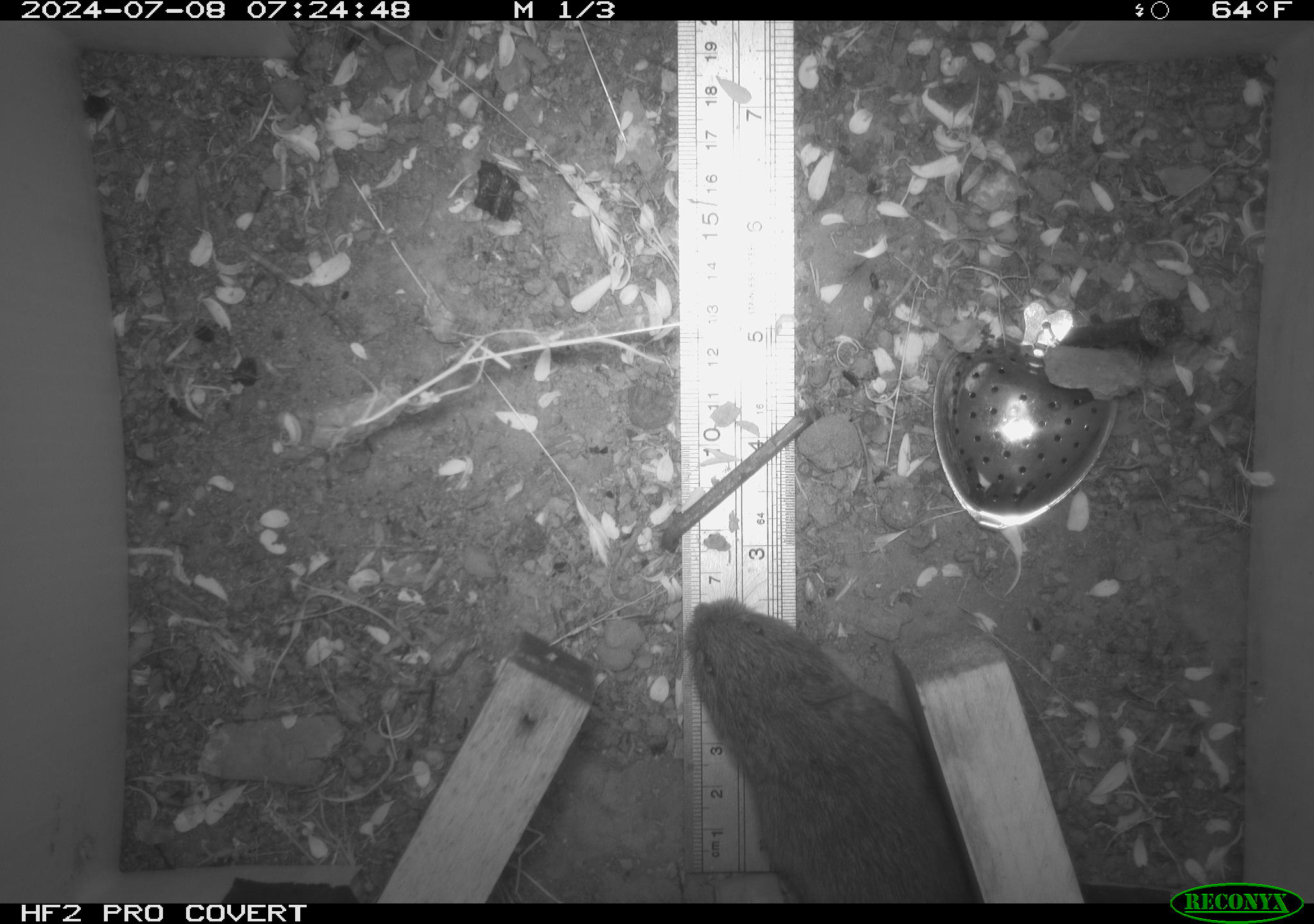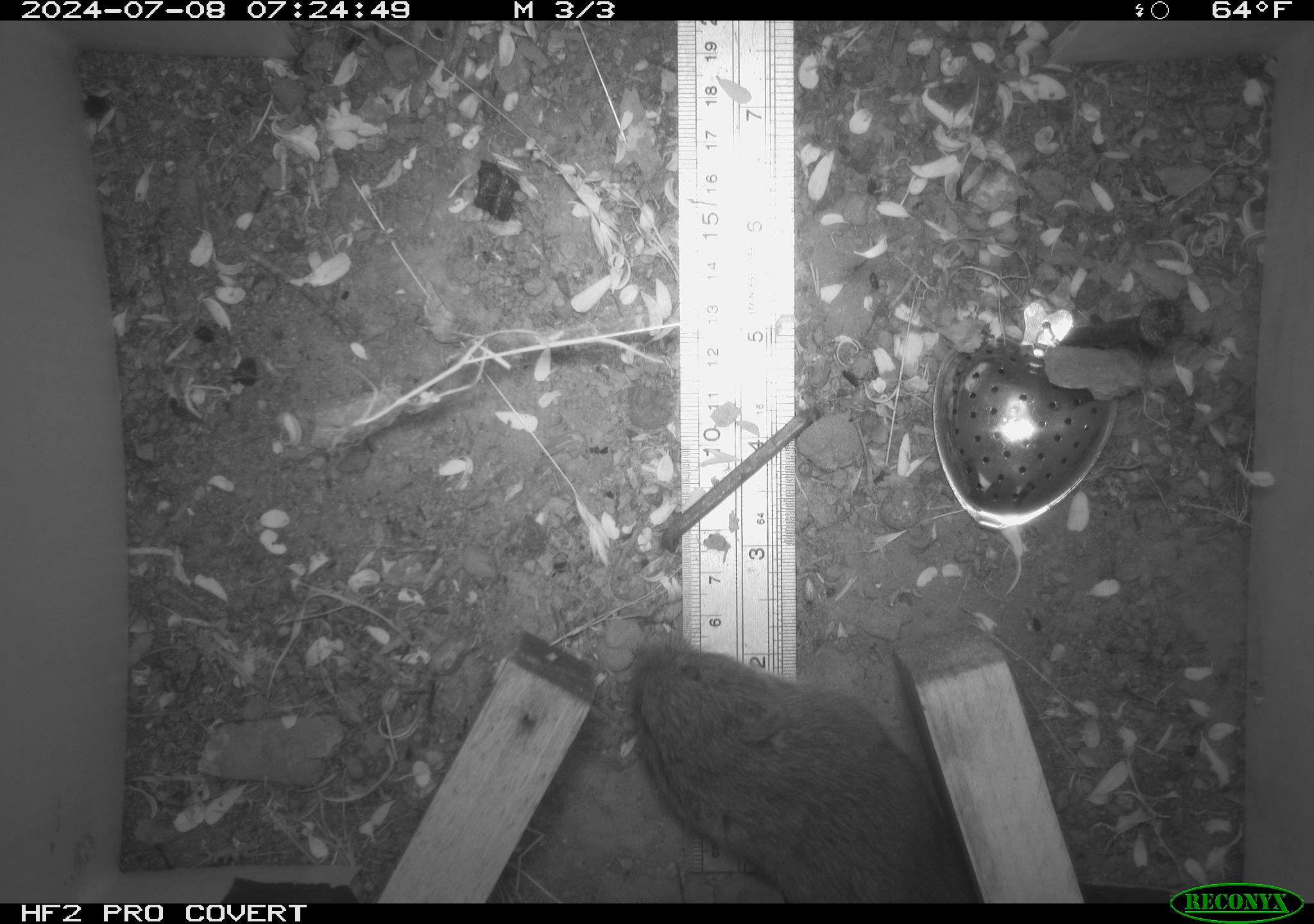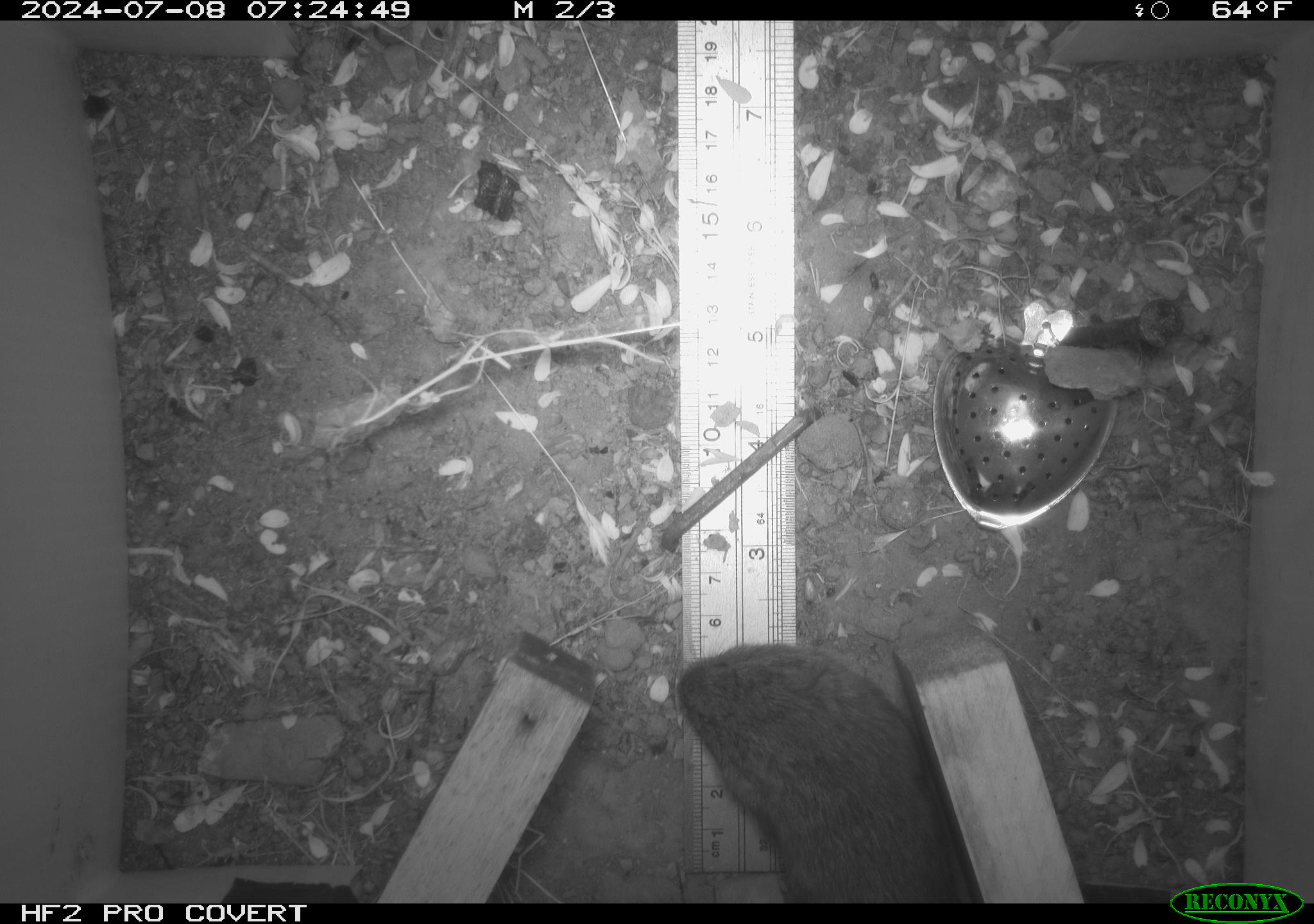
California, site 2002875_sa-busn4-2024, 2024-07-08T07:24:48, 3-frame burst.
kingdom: Animalia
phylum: Chordata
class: Mammalia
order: Rodentia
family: Cricetidae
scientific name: Arvicolinae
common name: voles, lemmings, and muskrats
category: arvicolinae subfamily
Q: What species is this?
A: Arvicolinae subfamily (voles, lemmings, and muskrats) (Arvicolinae).